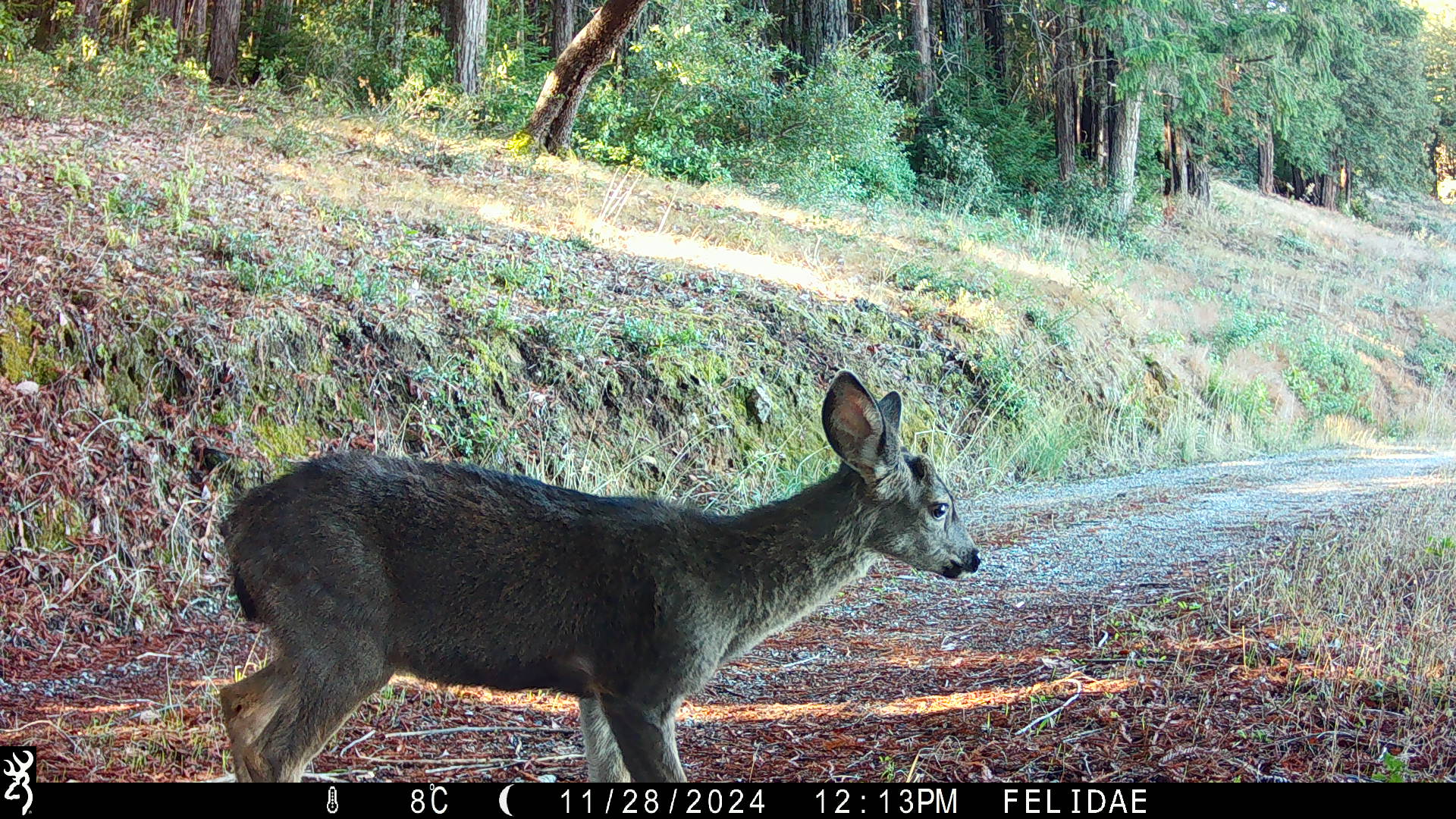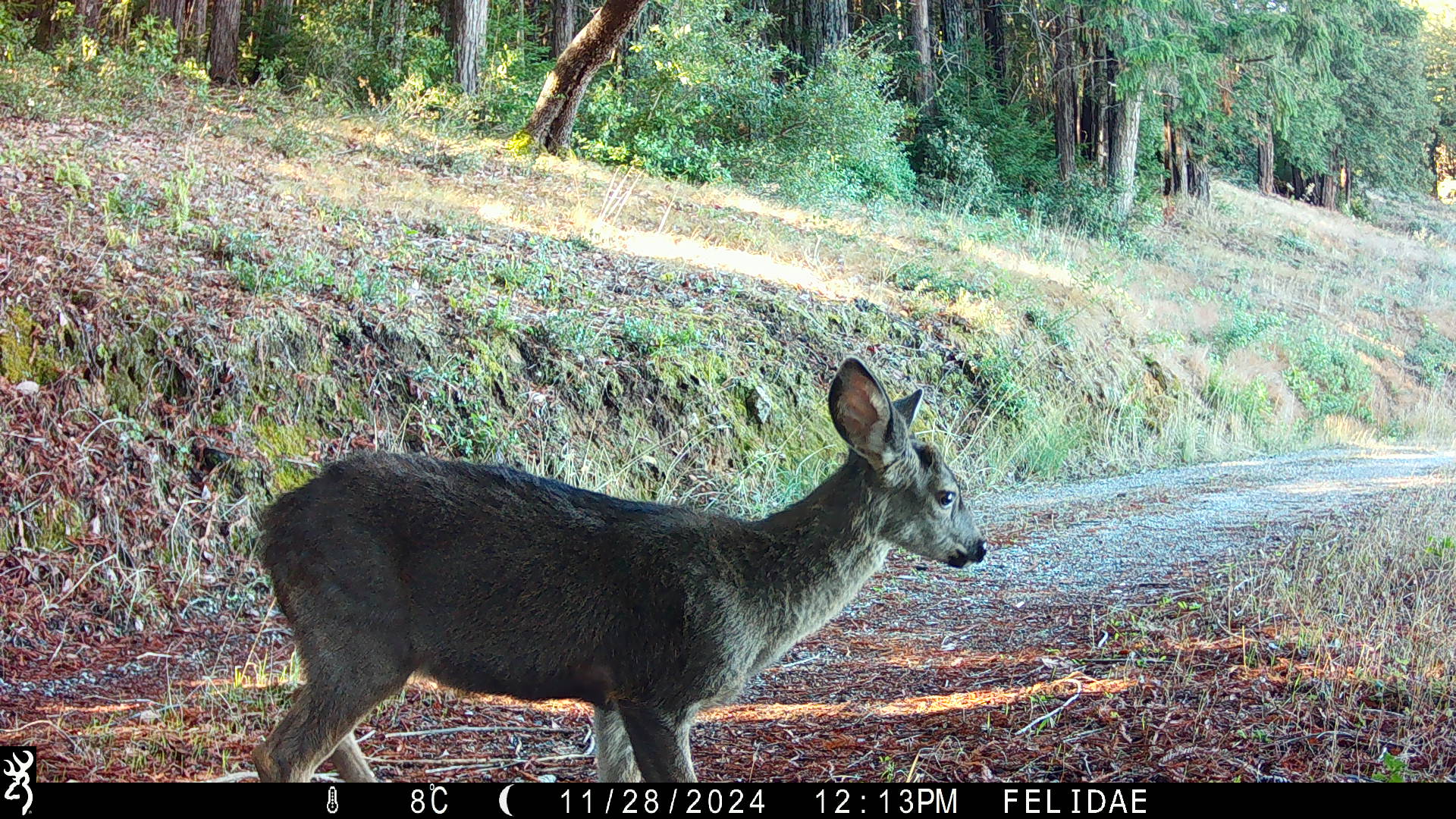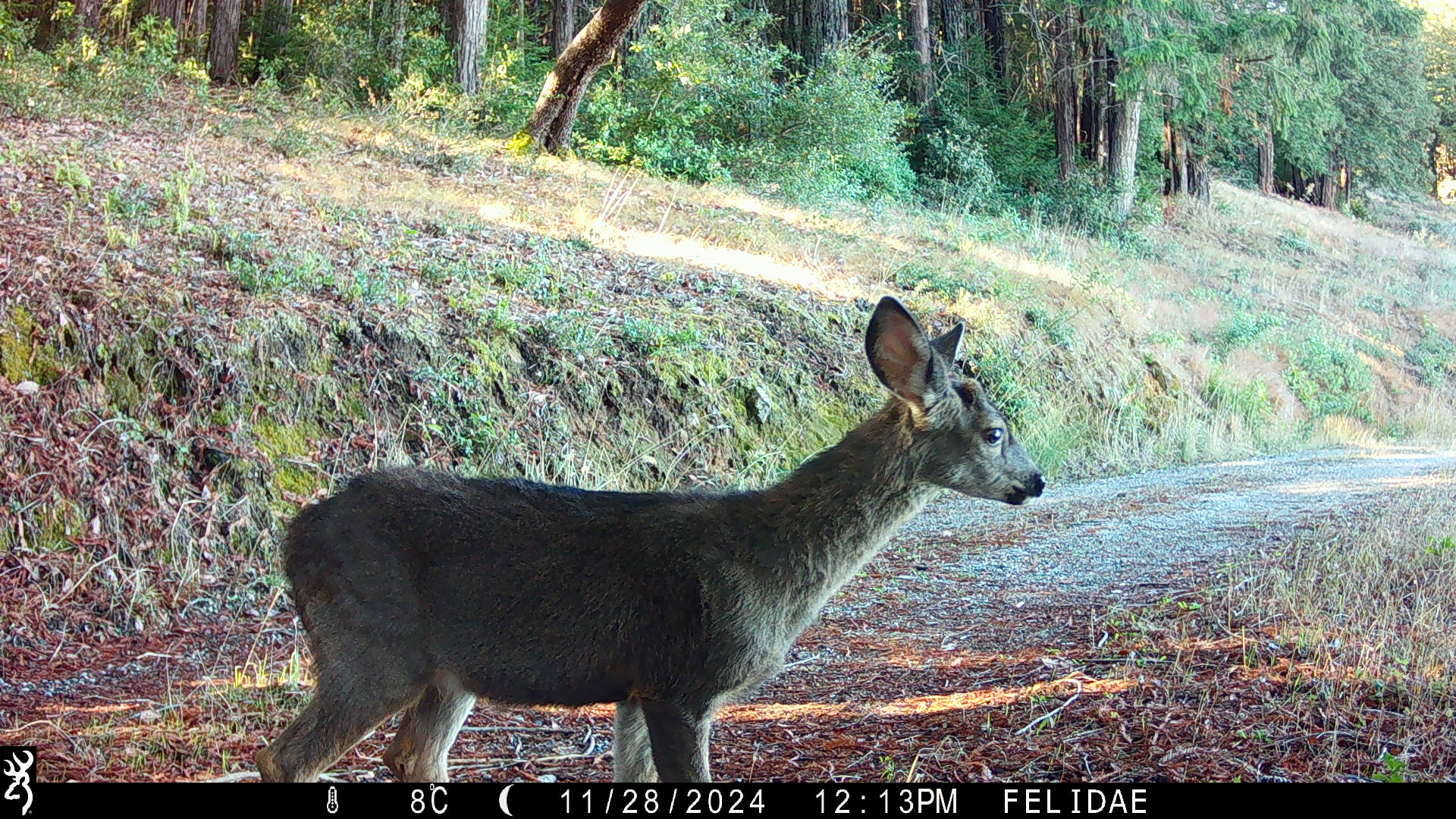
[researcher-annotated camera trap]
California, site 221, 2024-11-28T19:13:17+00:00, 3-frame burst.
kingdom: Animalia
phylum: Chordata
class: Mammalia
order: Artiodactyla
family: Cervidae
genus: Odocoileus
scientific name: Odocoileus hemionus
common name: mule deer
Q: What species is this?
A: Mule deer (Odocoileus hemionus).